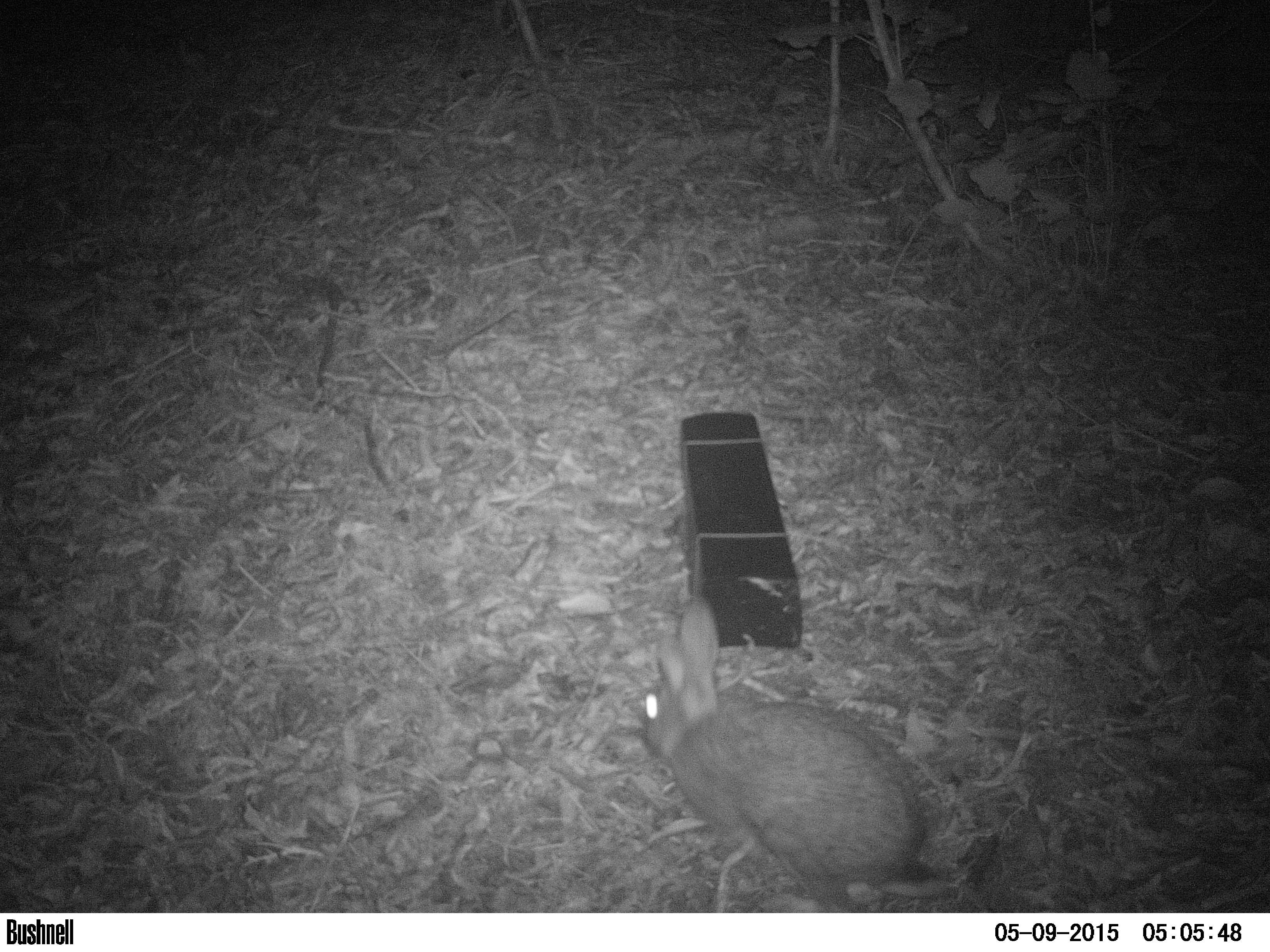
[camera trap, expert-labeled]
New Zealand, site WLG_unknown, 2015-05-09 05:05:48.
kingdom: Animalia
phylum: Chordata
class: Mammalia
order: Lagomorpha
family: Leporidae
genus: Oryctolagus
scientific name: Oryctolagus cuniculus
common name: european rabbit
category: rabbit